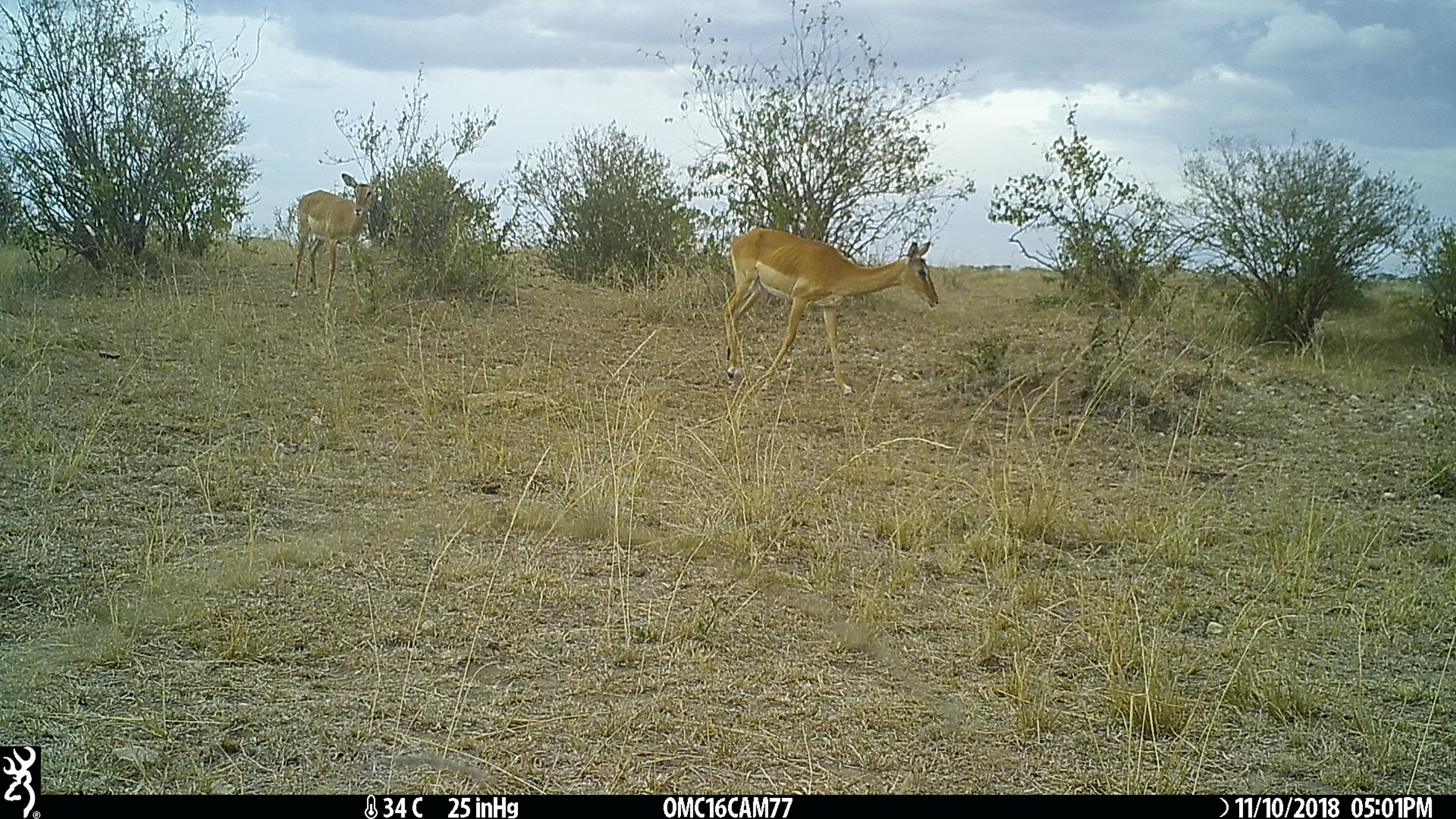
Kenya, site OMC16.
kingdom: Animalia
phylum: Chordata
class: Mammalia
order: Artiodactyla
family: Bovidae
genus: Aepyceros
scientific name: Aepyceros melampus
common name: impala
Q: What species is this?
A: Impala (Aepyceros melampus).